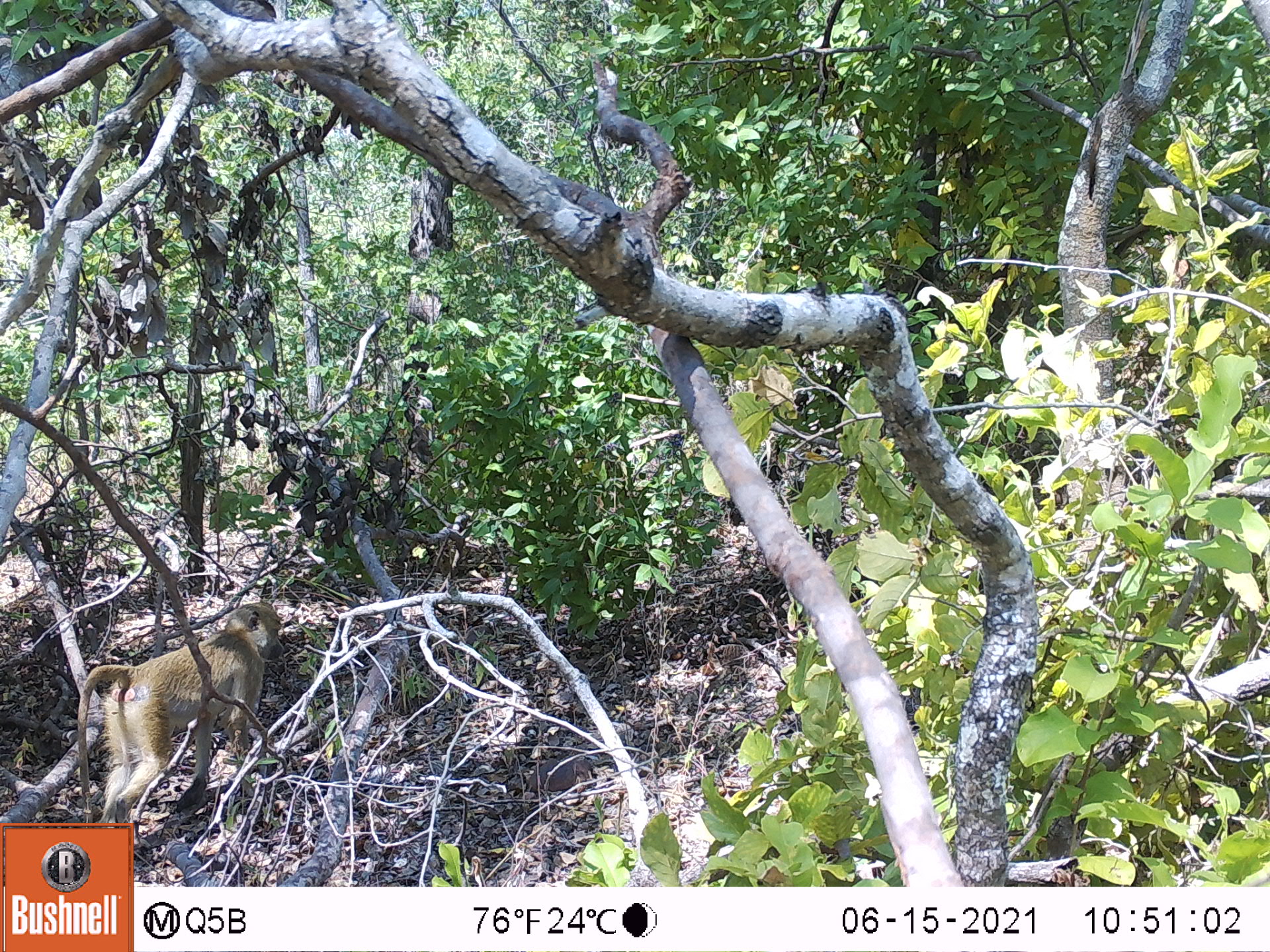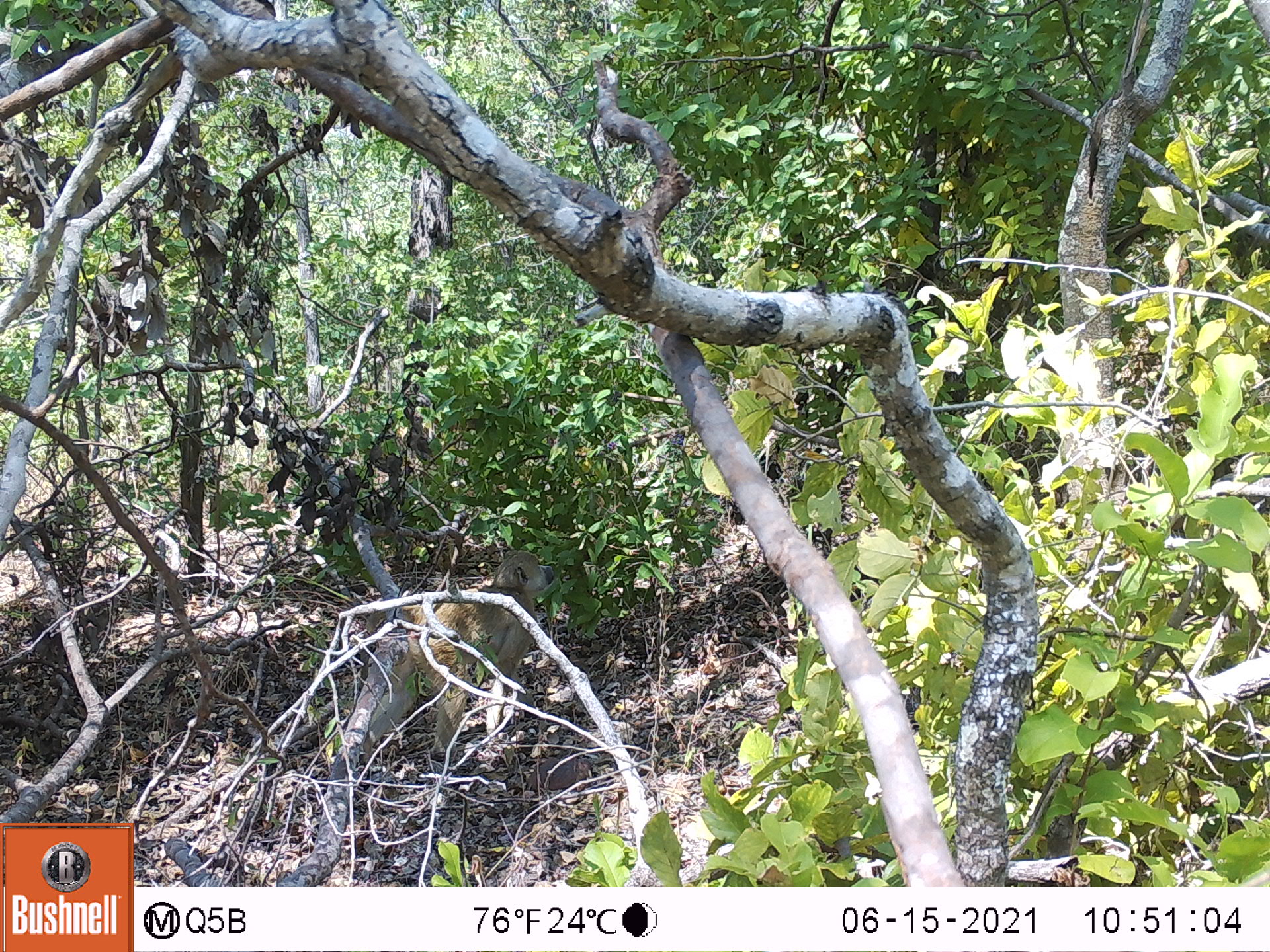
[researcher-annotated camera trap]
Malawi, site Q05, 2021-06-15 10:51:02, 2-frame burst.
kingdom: Animalia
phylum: Chordata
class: Mammalia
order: Primates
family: Cercopithecidae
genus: Papio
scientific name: Papio cynocephalus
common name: yellow baboon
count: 1